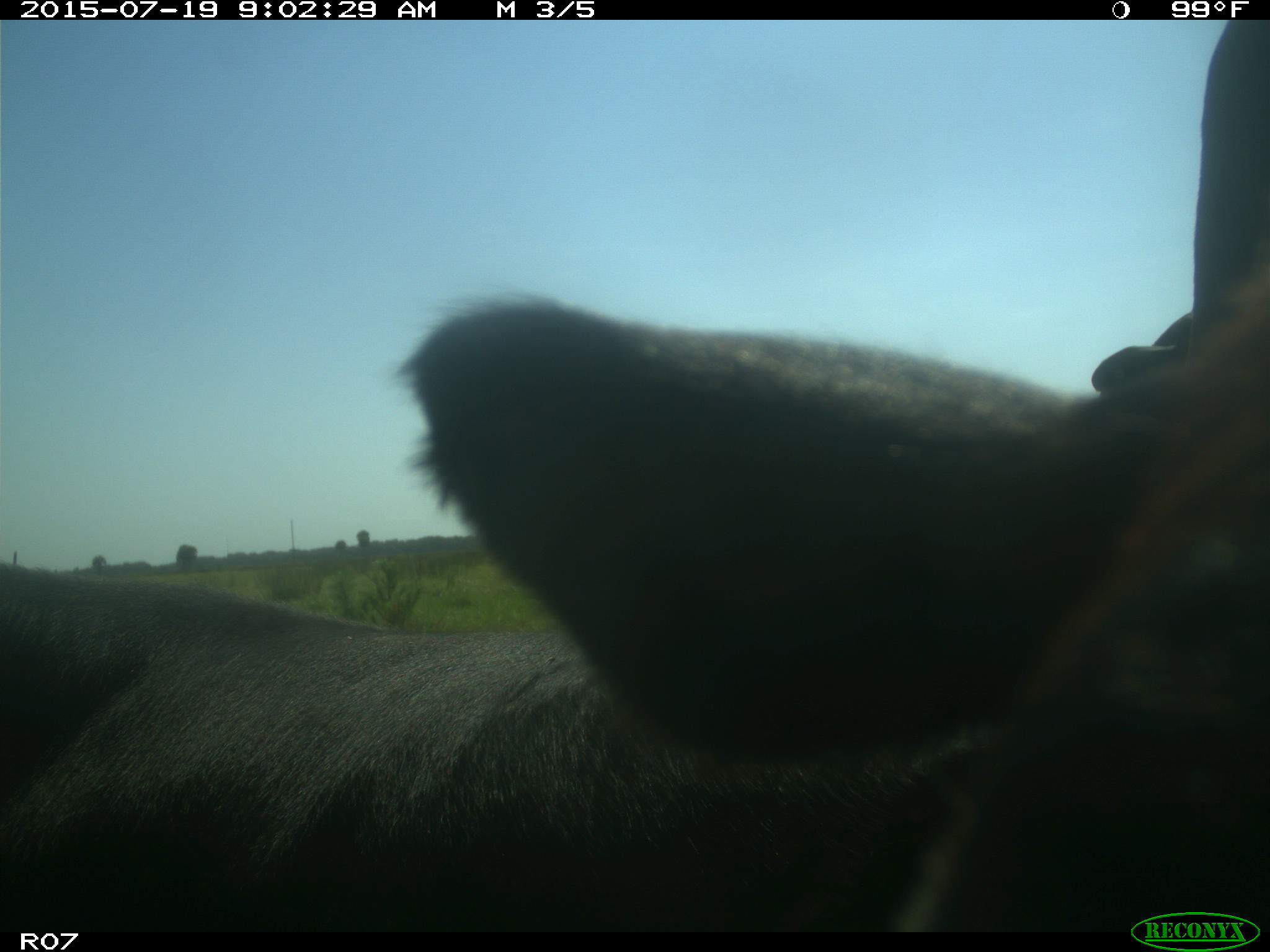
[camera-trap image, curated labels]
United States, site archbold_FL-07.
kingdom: Animalia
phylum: Chordata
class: Mammalia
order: Artiodactyla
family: Bovidae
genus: Bos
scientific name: Bos taurus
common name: domestic cow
Bos taurus (domestic cow).